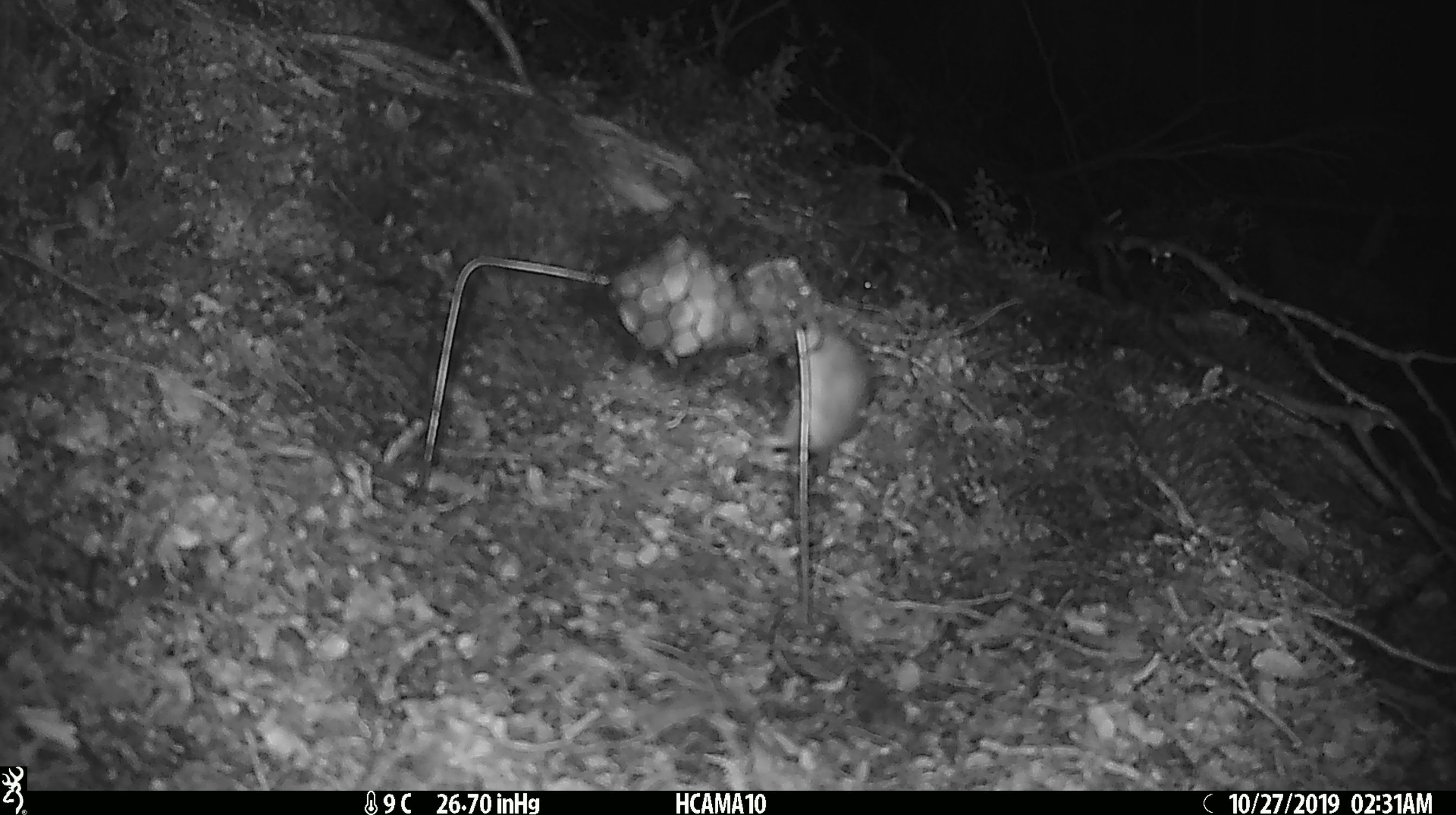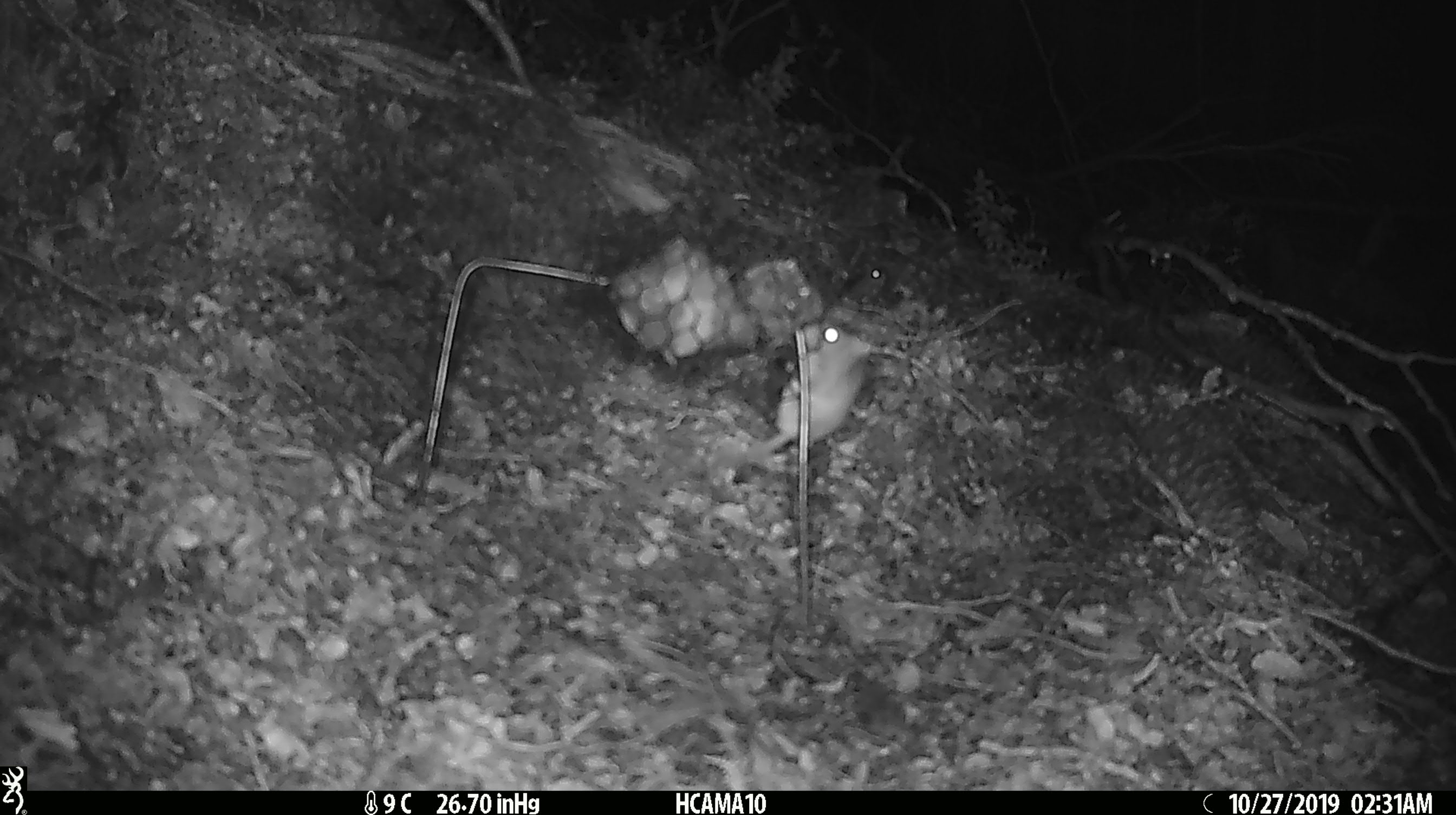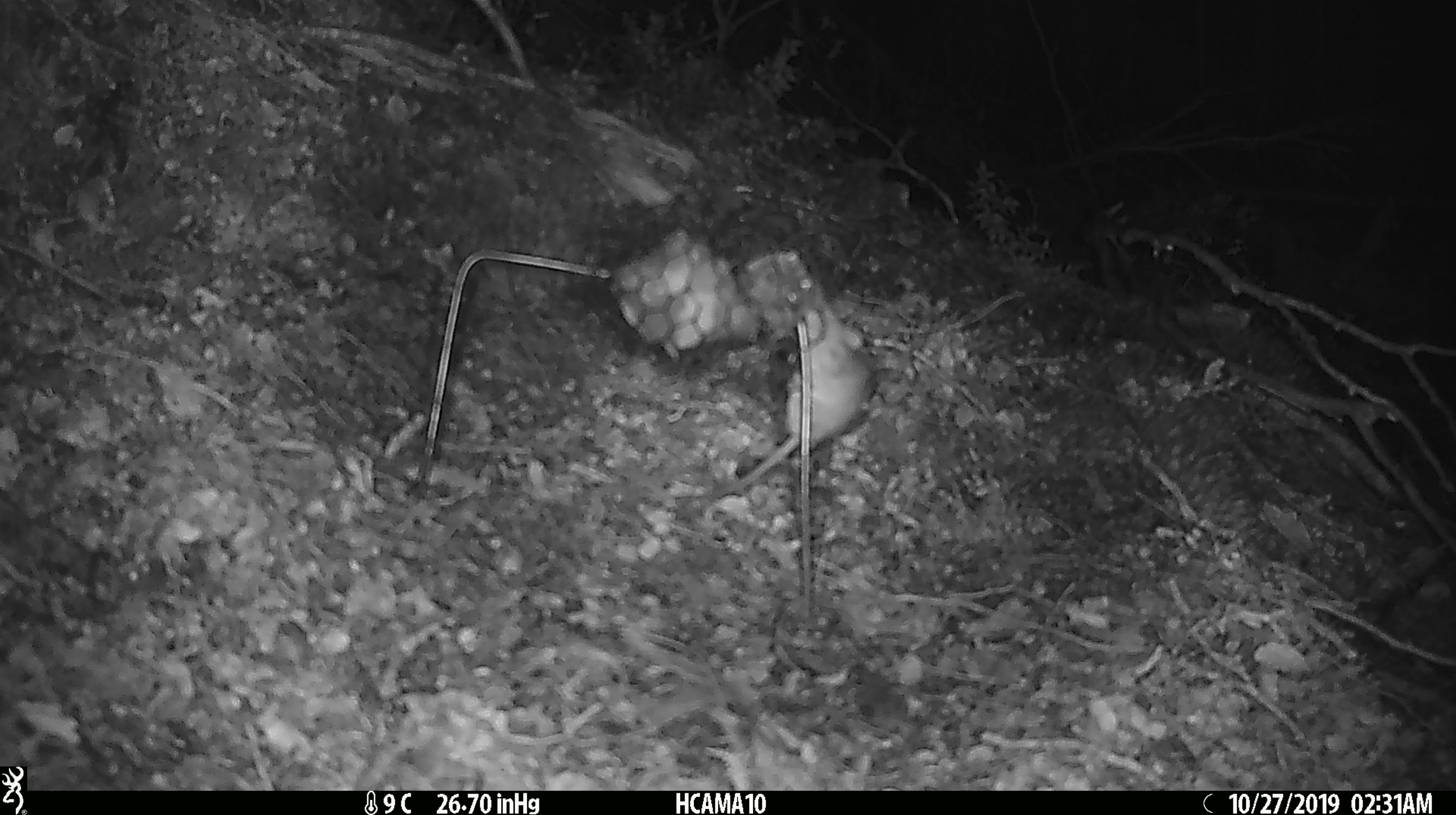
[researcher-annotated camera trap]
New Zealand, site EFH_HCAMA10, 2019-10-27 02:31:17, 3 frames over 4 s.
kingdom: Animalia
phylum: Chordata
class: Mammalia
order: Rodentia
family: Muridae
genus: Mus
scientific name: Mus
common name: mouse